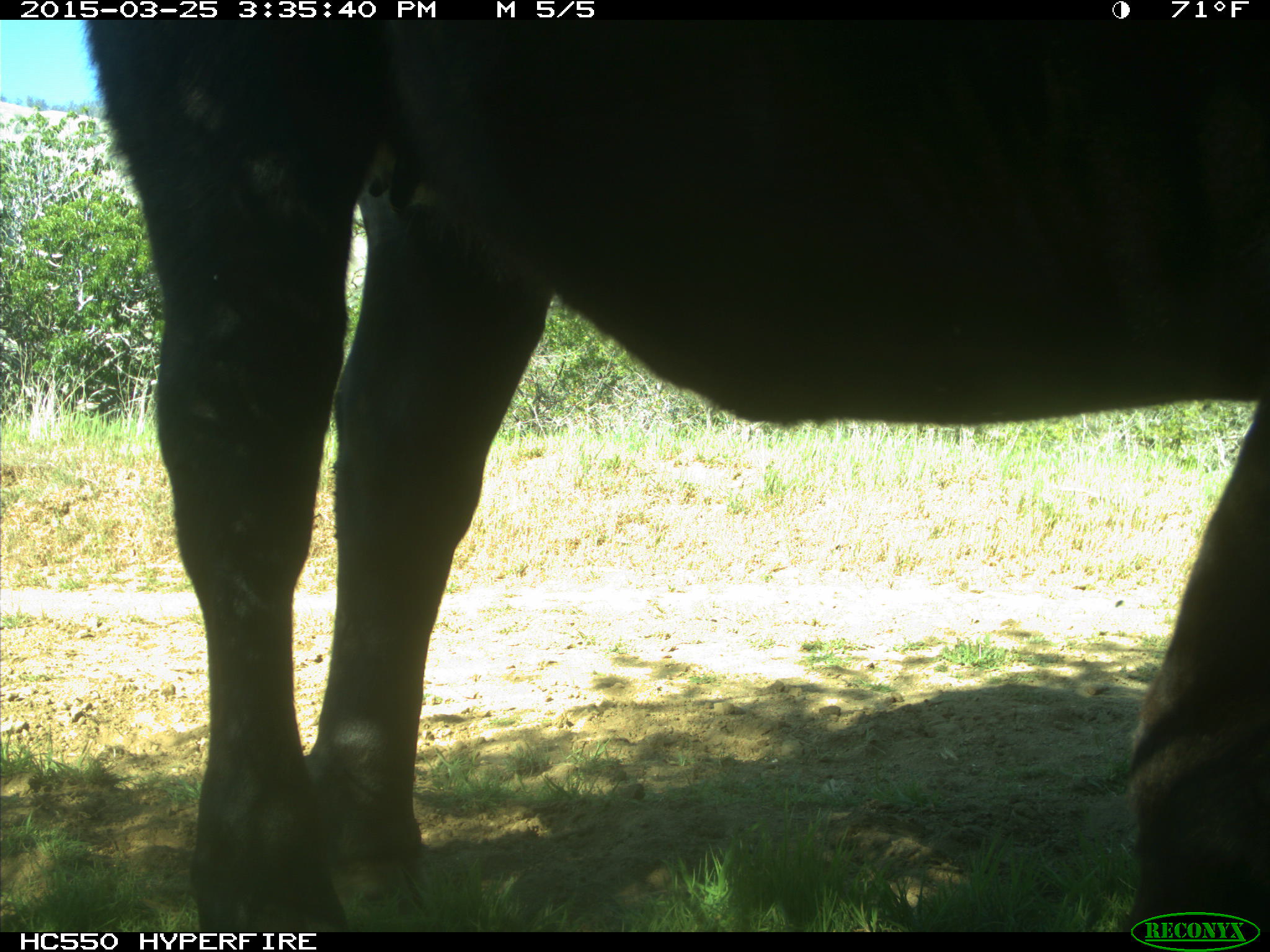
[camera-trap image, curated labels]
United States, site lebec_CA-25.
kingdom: Animalia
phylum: Chordata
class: Mammalia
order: Artiodactyla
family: Bovidae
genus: Bos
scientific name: Bos taurus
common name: domestic cow